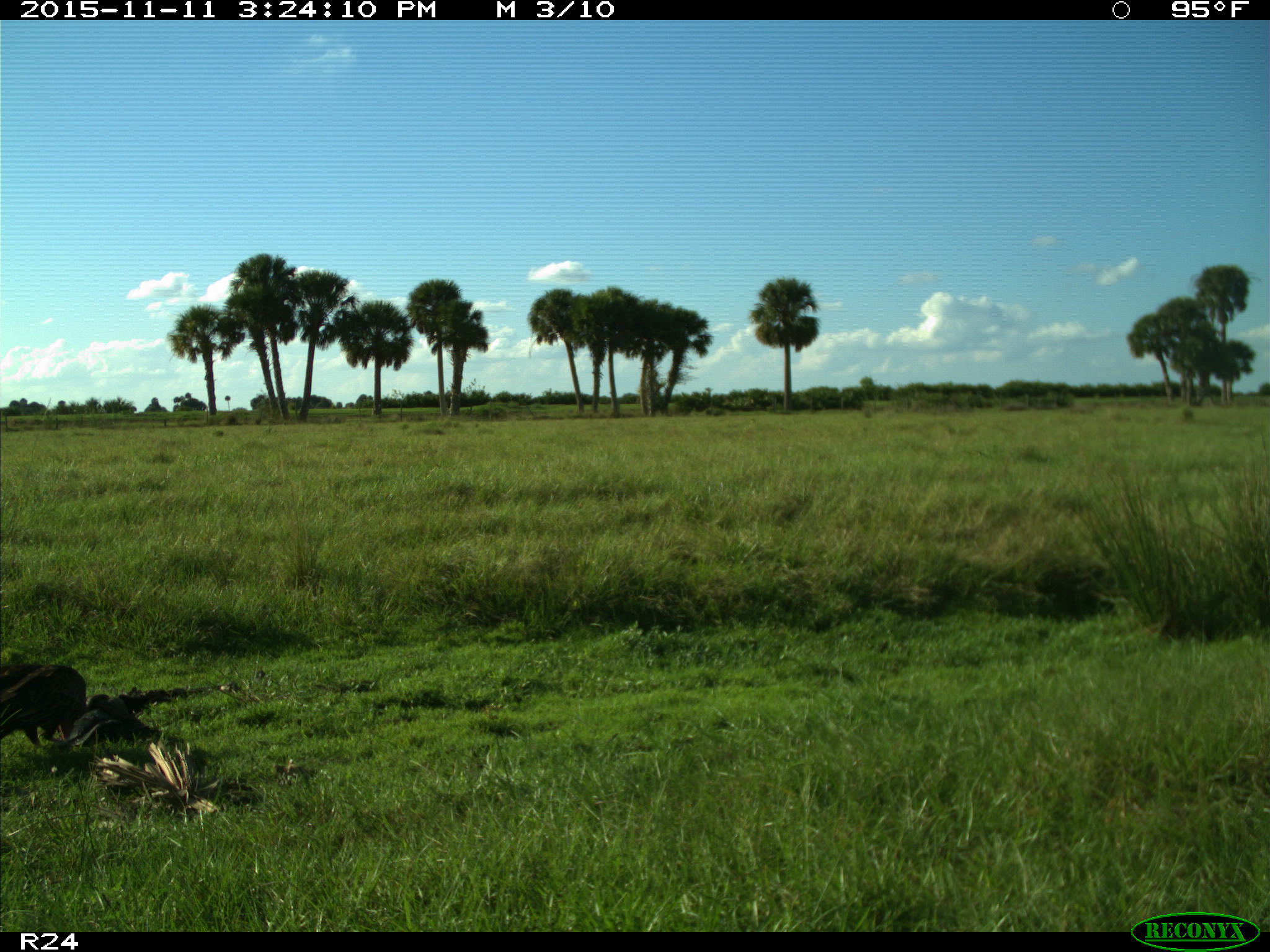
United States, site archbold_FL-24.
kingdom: Animalia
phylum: Chordata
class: Aves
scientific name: Aves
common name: birds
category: unidentified bird